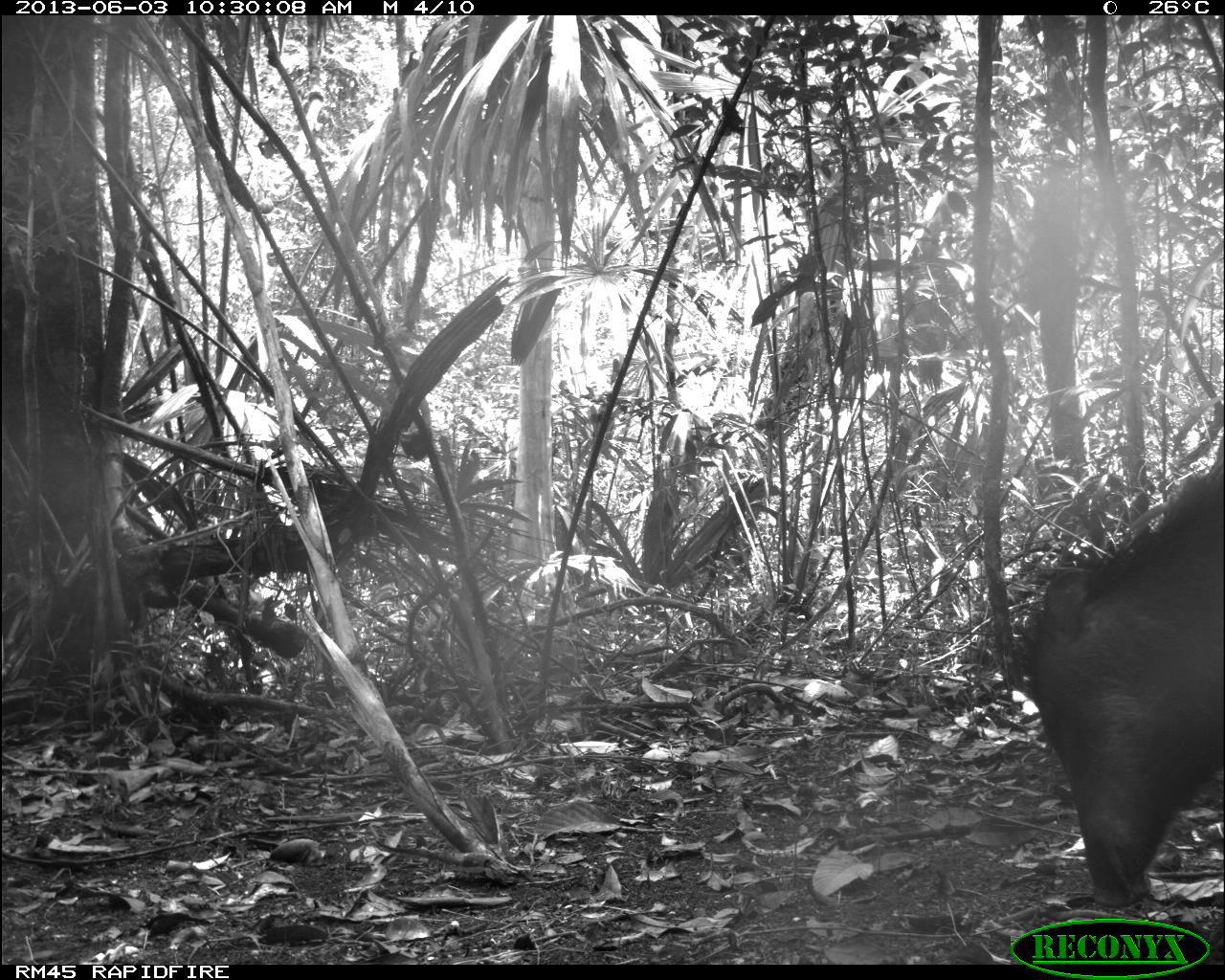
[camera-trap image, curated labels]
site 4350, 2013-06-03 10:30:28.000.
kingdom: Animalia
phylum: Chordata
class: Mammalia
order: Artiodactyla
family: Tayassuidae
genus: Tayassu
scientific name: Tayassu pecari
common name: white-lipped peccary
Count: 6.